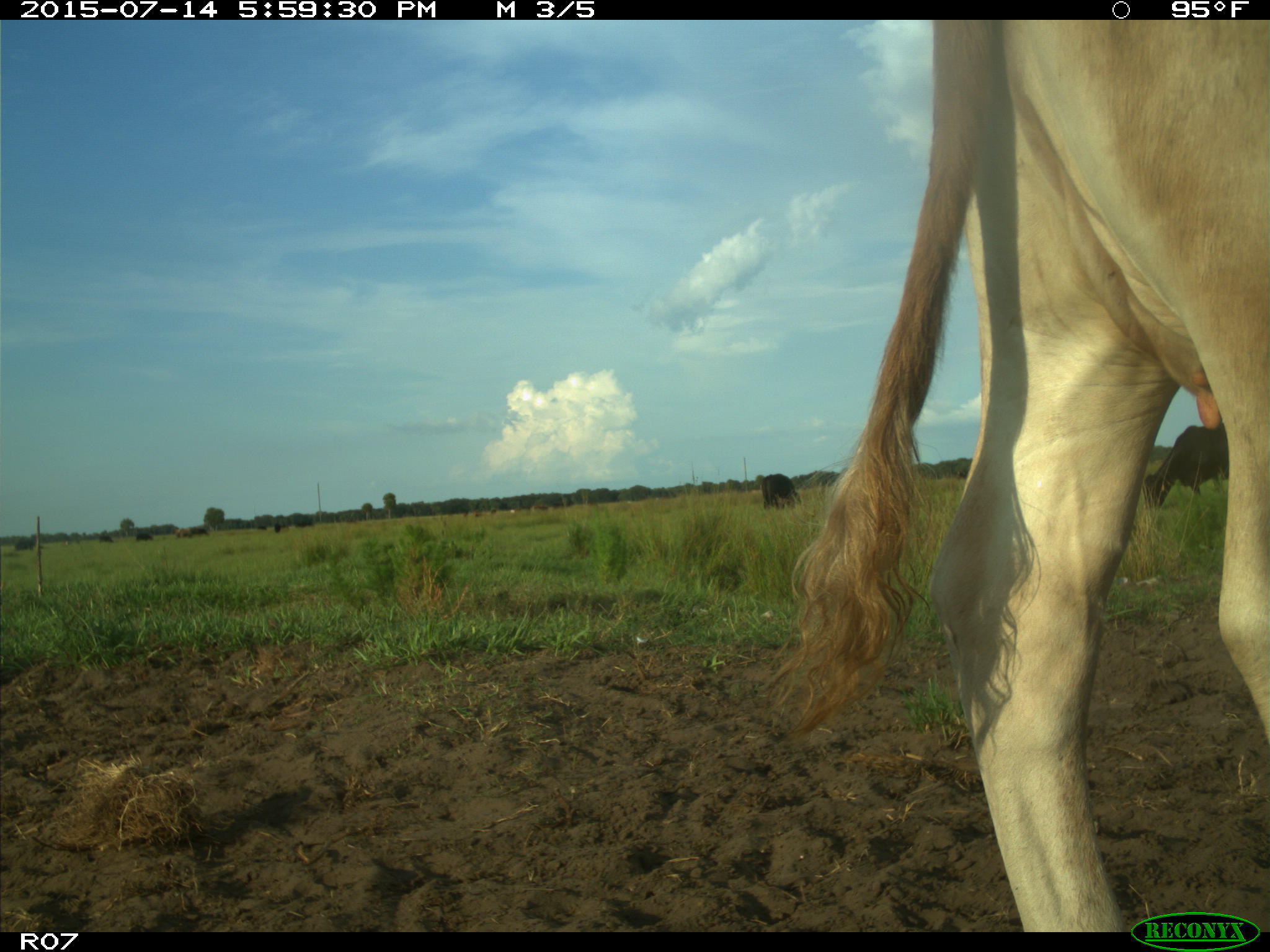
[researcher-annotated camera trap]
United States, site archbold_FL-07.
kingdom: Animalia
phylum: Chordata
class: Mammalia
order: Artiodactyla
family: Bovidae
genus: Bos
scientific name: Bos taurus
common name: domestic cow